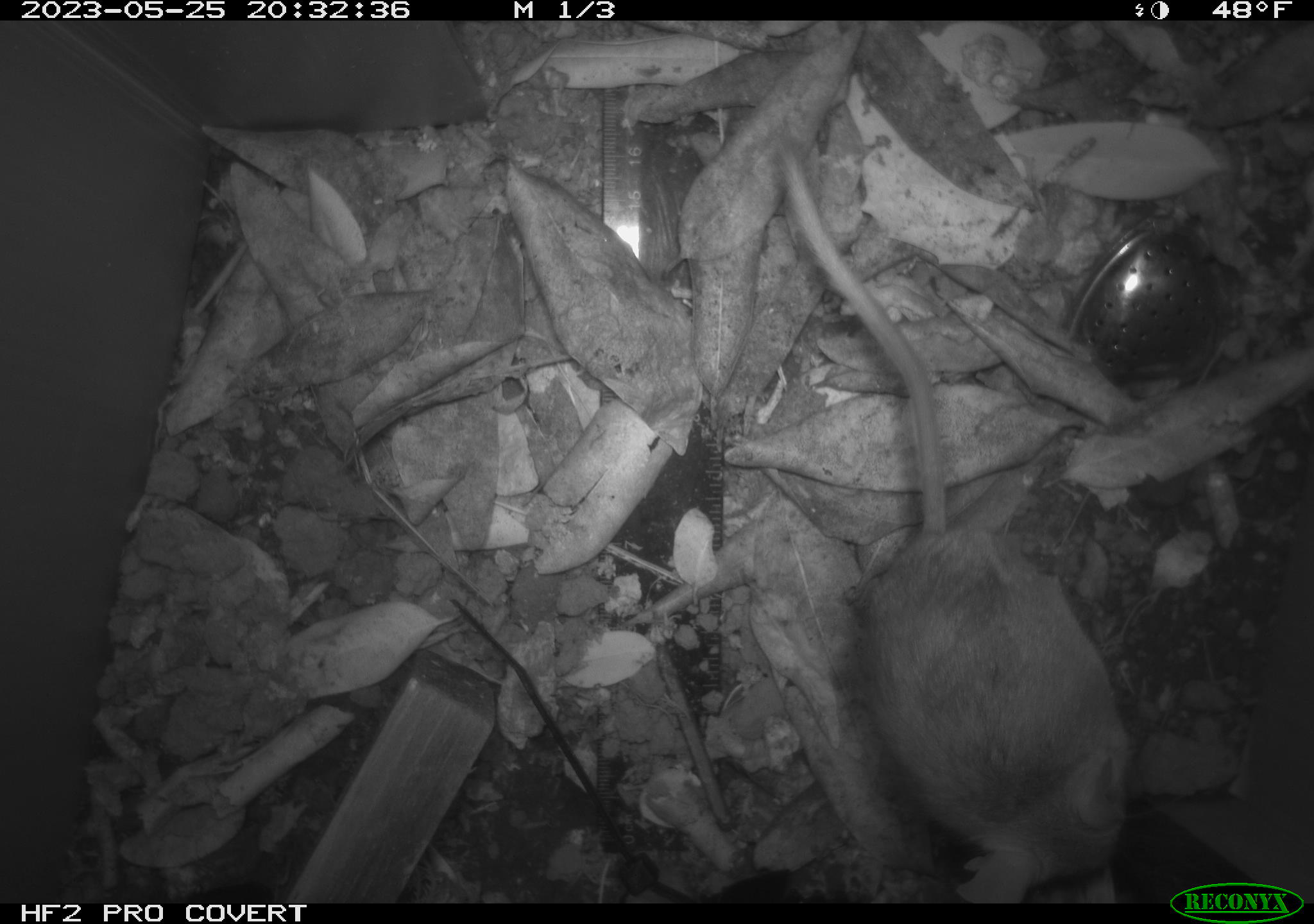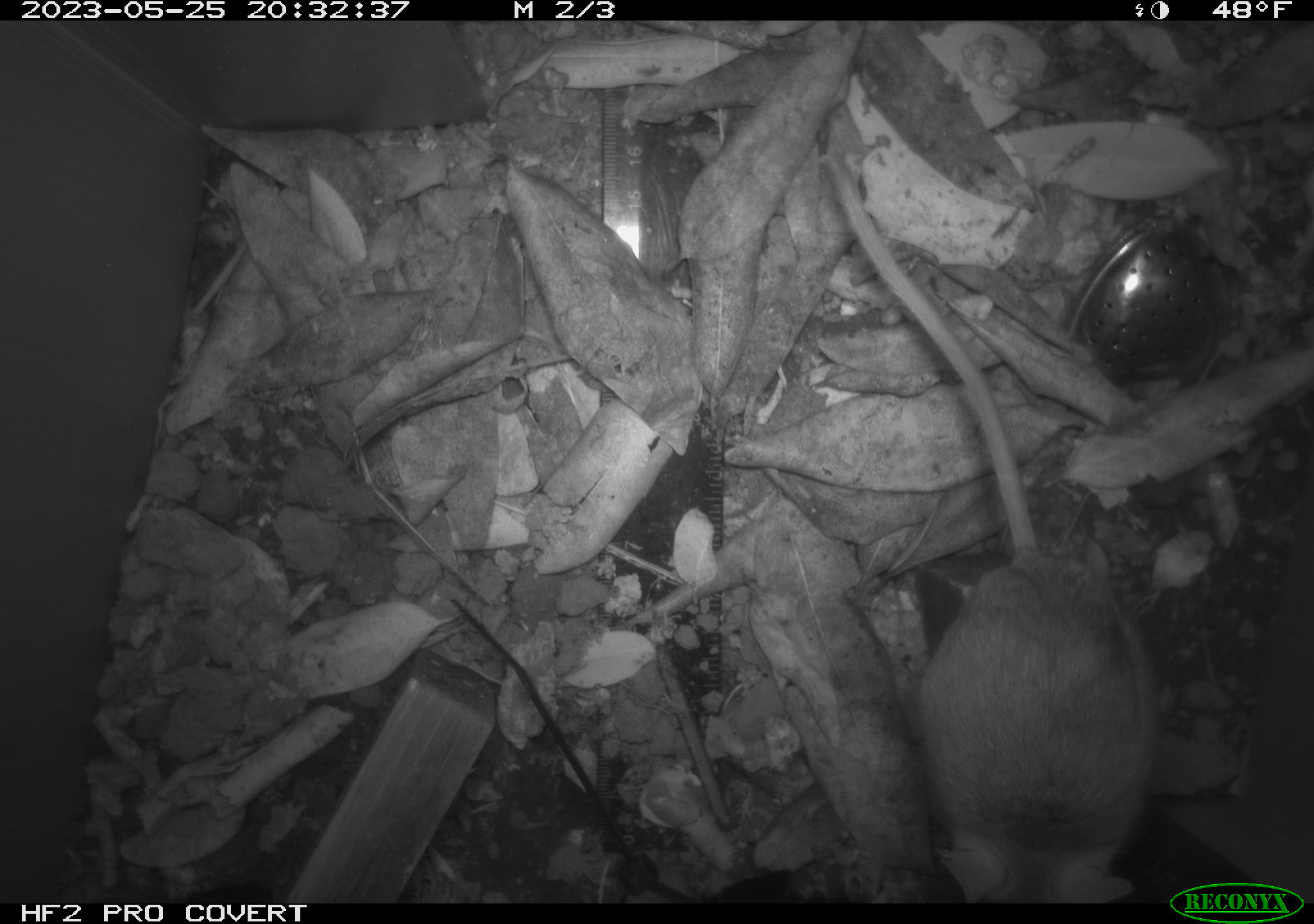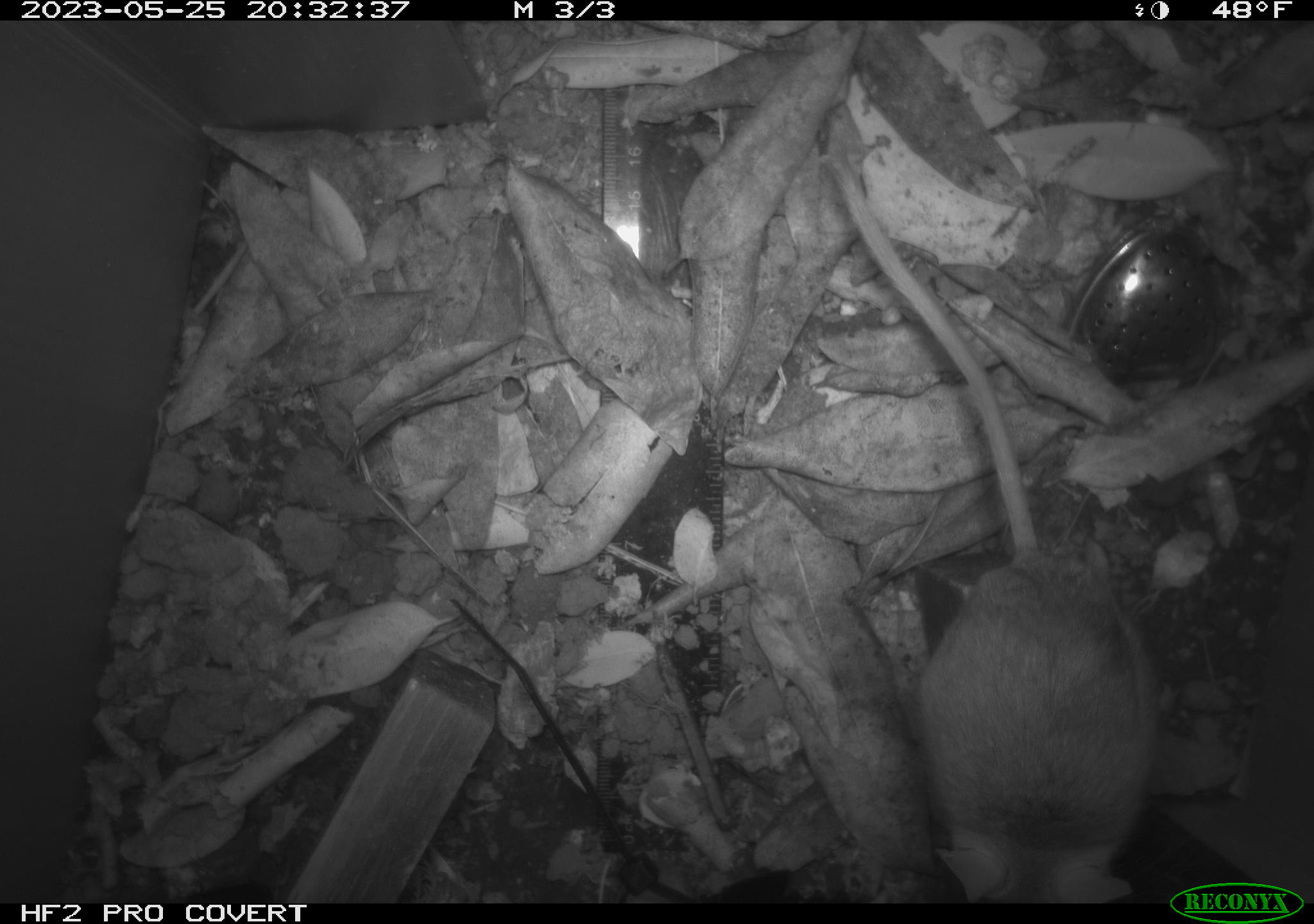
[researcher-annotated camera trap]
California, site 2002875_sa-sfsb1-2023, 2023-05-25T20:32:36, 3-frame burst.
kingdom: Animalia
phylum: Chordata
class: Mammalia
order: Rodentia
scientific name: Rodentia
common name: mouse species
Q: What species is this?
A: Mouse species (Rodentia).